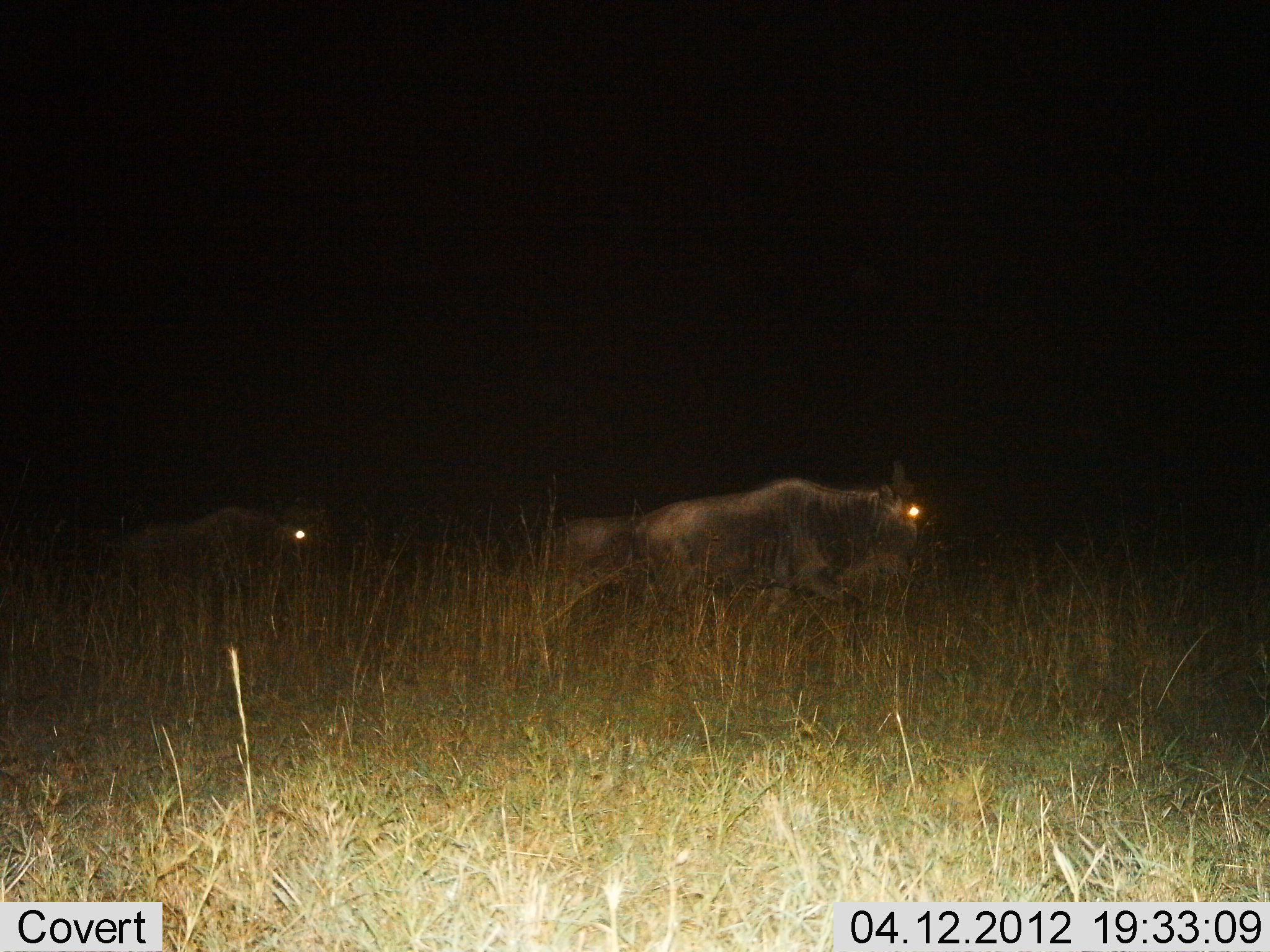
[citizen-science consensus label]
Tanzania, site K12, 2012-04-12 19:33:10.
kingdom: Animalia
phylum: Chordata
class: Mammalia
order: Artiodactyla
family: Bovidae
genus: Connochaetes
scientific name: Connochaetes taurinus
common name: blue wildebeest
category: wildebeest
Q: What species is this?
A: Wildebeest (blue wildebeest) (Connochaetes taurinus).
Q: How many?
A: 2.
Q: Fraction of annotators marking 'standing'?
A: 12%.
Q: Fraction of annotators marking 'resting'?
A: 12%.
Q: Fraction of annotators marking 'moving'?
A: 76%.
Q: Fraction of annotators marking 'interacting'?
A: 0%.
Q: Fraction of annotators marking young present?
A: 4%.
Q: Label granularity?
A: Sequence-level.